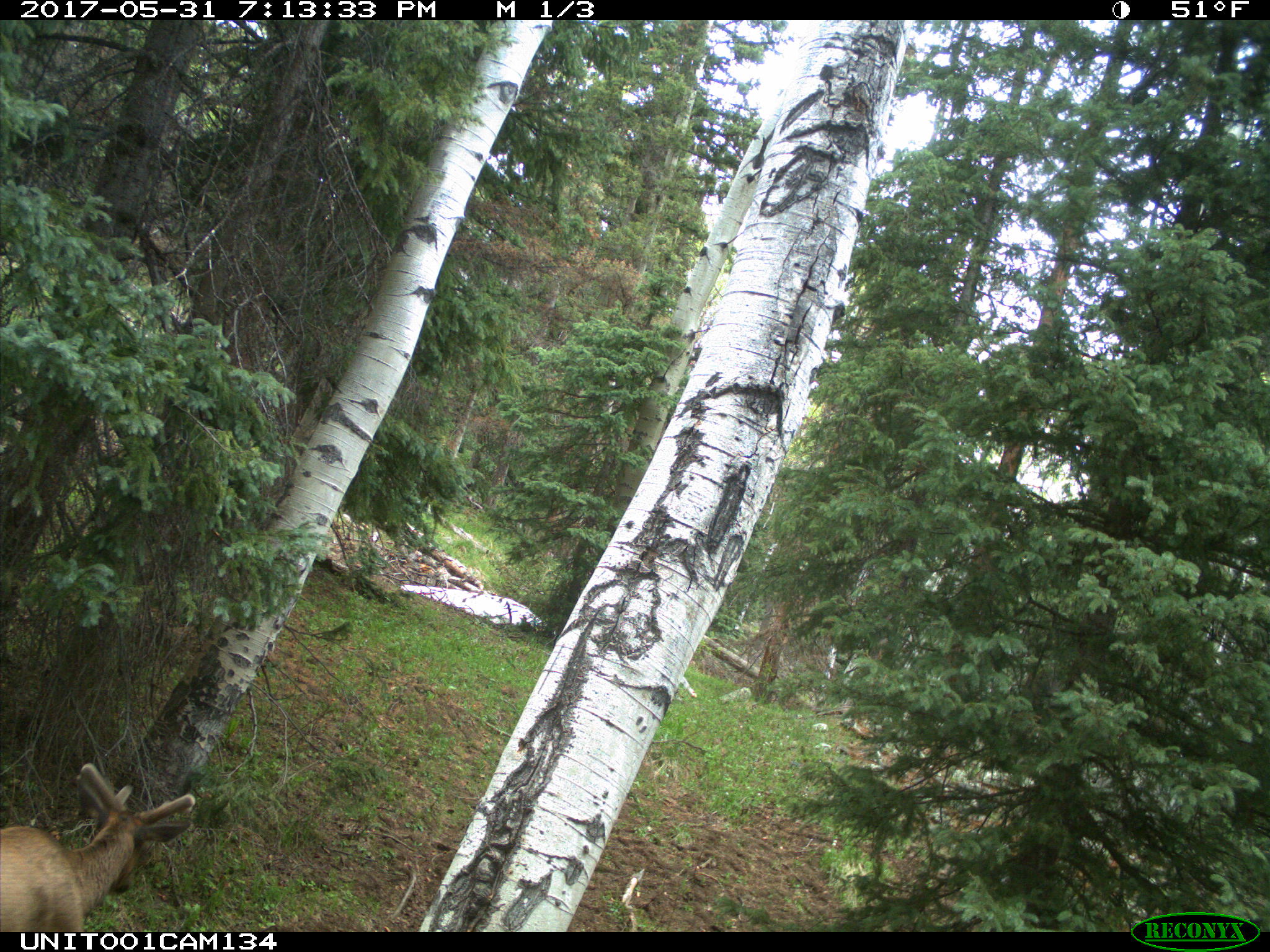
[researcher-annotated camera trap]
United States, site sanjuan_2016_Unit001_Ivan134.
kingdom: Animalia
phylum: Chordata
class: Mammalia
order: Artiodactyla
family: Cervidae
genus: Cervus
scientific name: Cervus elaphus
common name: red deer